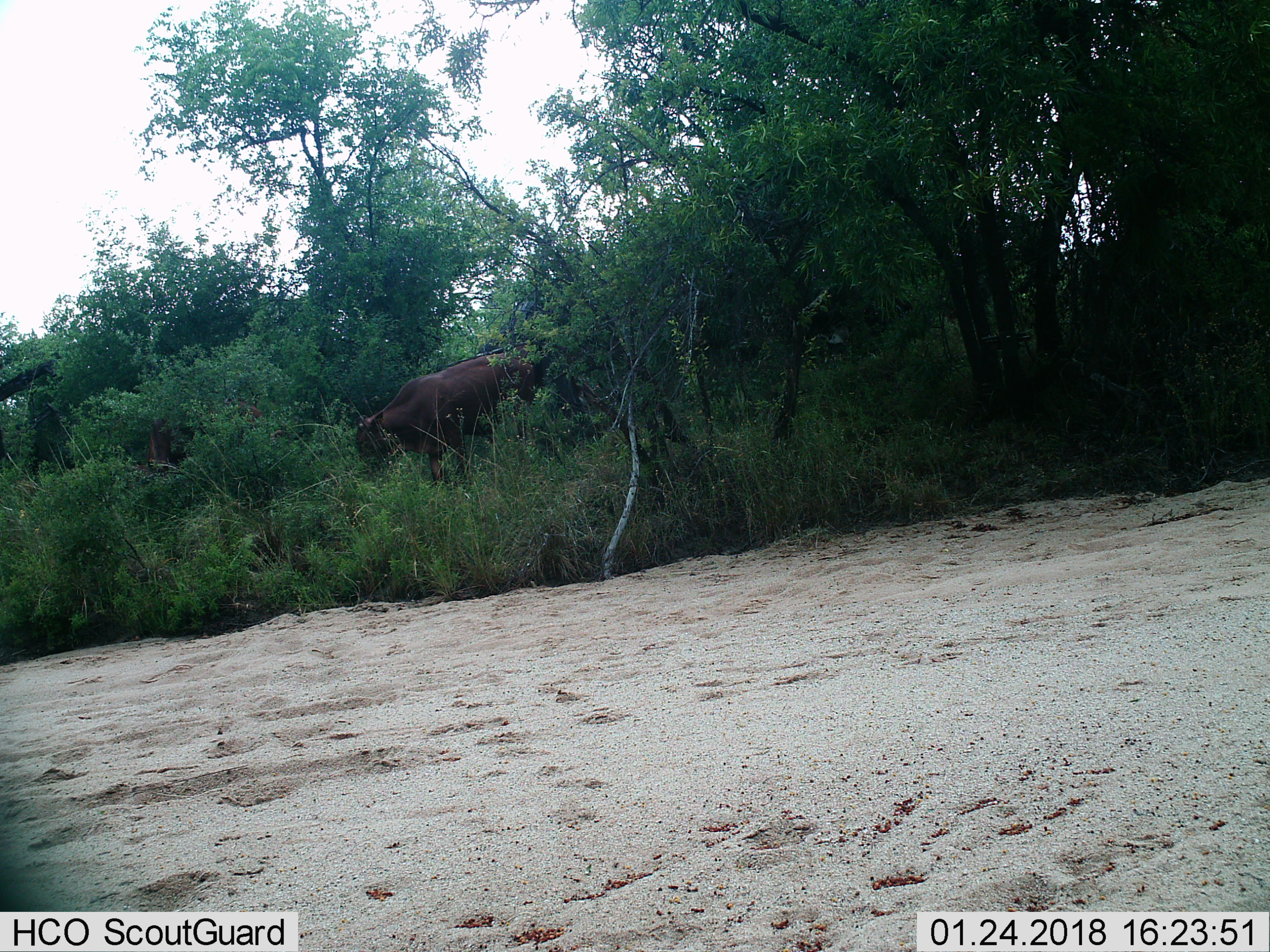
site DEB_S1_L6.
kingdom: Animalia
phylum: Chordata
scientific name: Vertebrata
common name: domestic animal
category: domesticanimal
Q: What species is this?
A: Domesticanimal (domestic animal) (Vertebrata).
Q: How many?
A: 1.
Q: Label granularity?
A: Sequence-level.